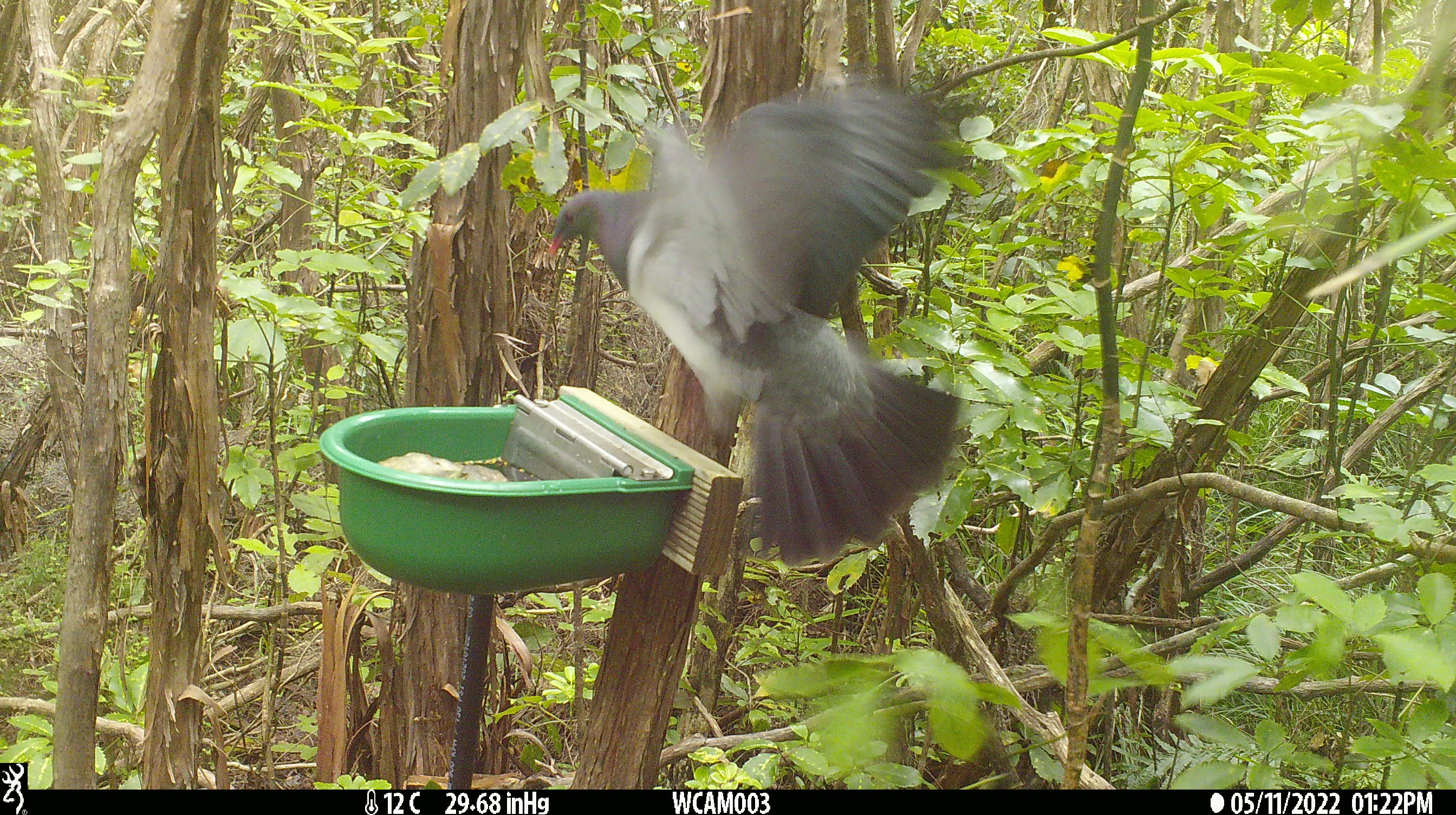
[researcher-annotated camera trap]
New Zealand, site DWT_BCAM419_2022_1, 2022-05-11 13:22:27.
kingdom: Animalia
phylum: Chordata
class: Aves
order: Columbiformes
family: Columbidae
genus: Hemiphaga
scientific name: Hemiphaga novaeseelandiae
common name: new zealand pigeon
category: kereru